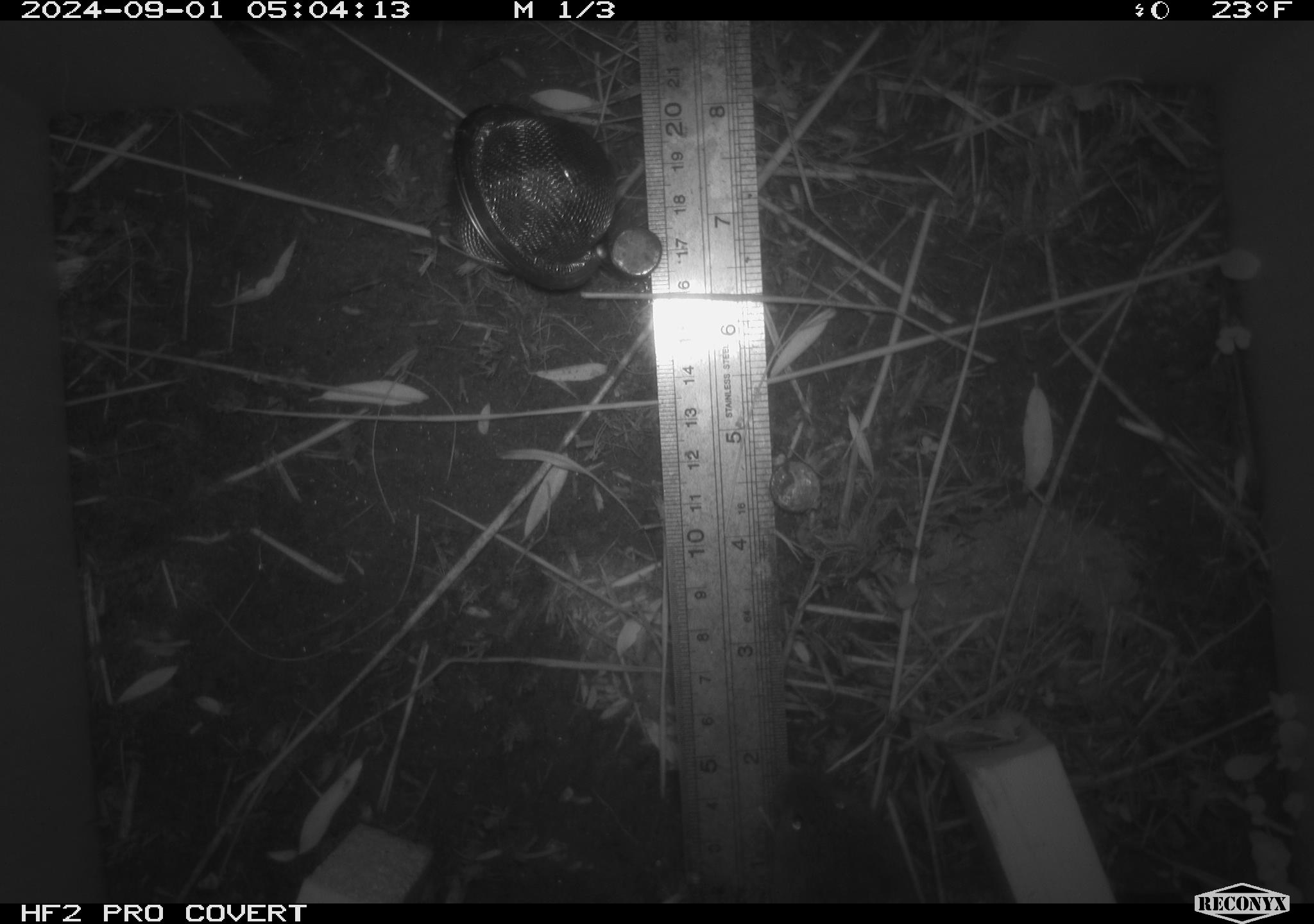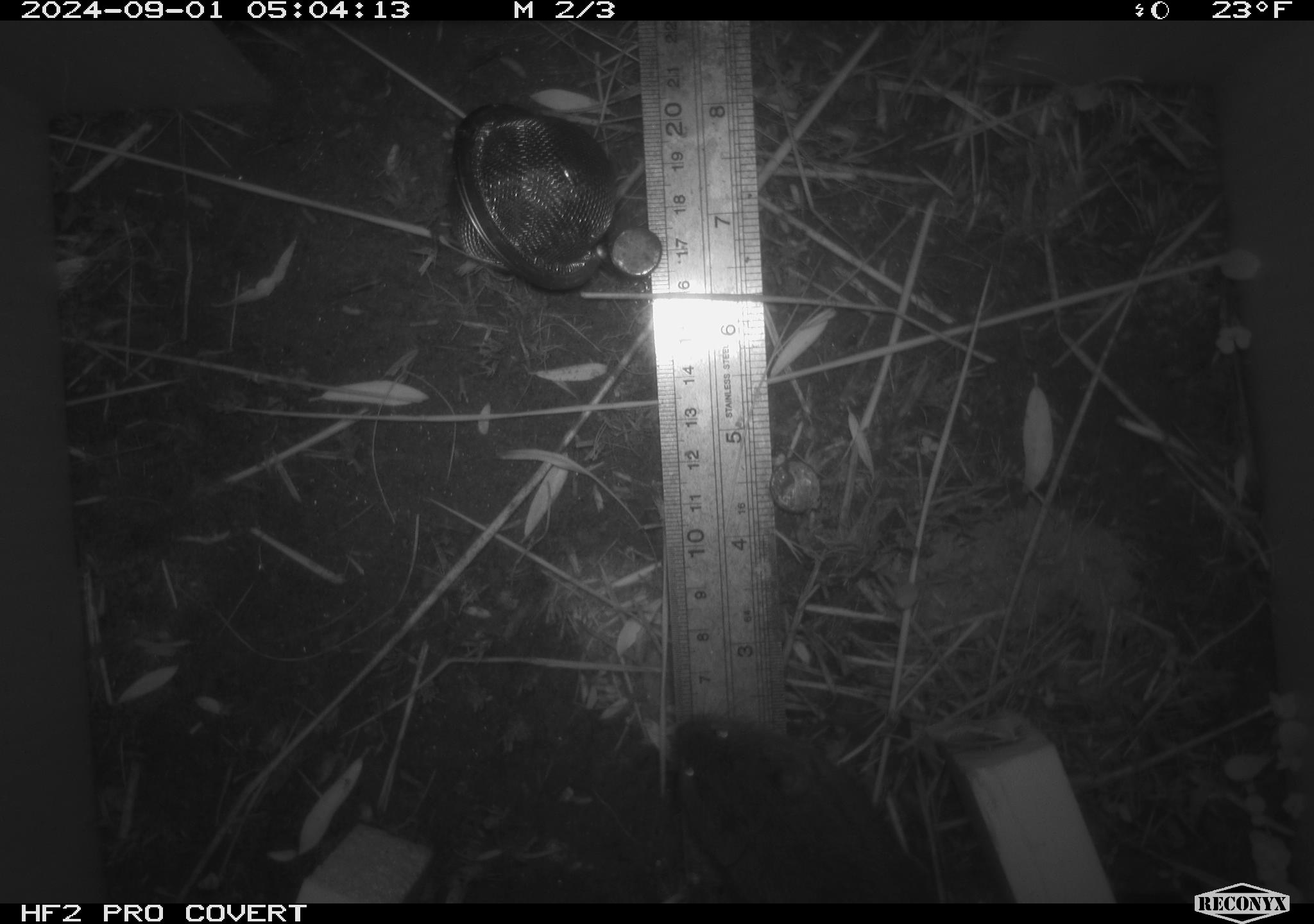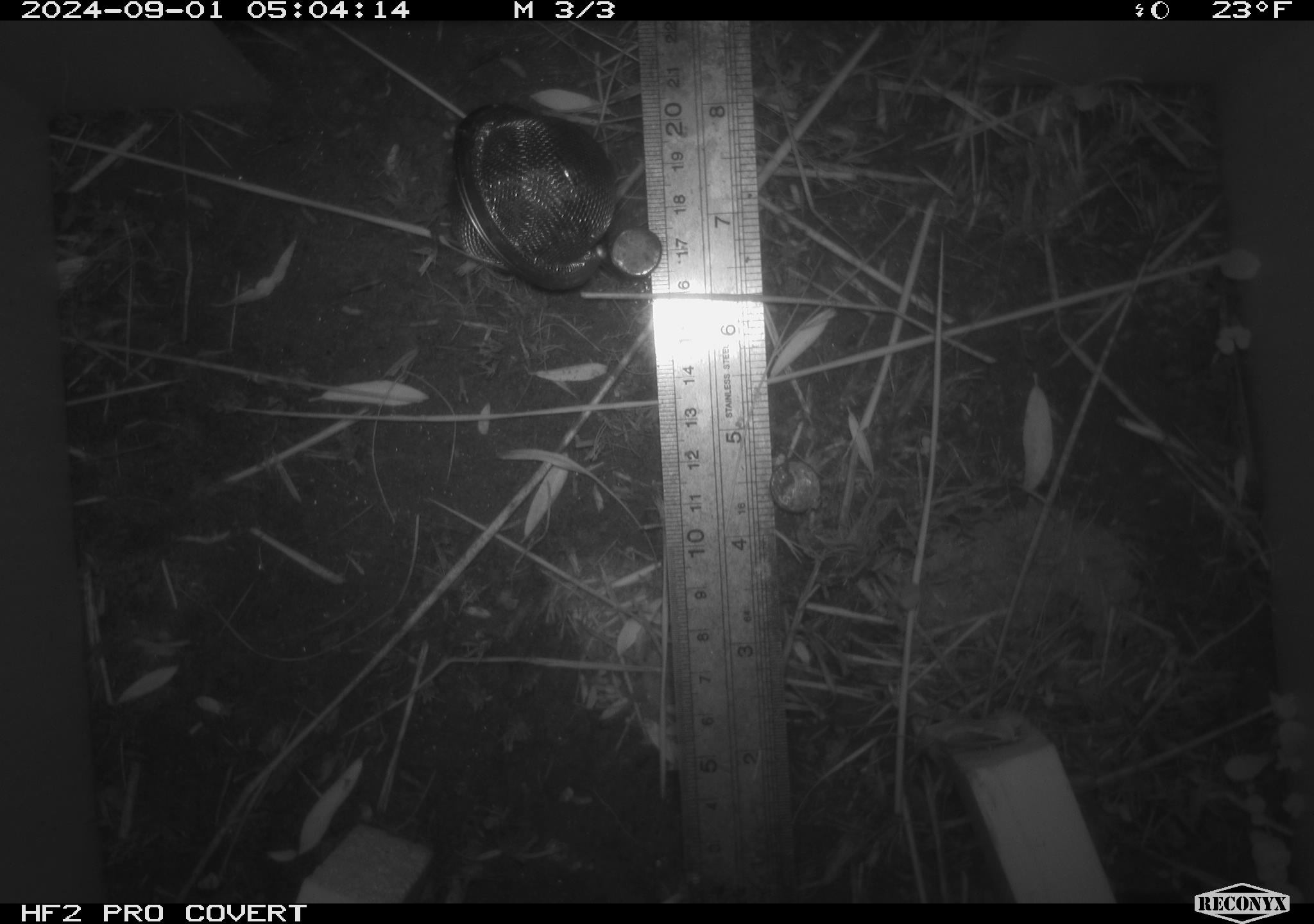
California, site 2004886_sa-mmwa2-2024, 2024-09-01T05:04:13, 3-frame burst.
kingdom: Animalia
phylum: Chordata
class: Mammalia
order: Rodentia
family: Cricetidae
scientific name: Arvicolinae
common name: voles, lemmings, and muskrats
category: arvicolinae subfamily